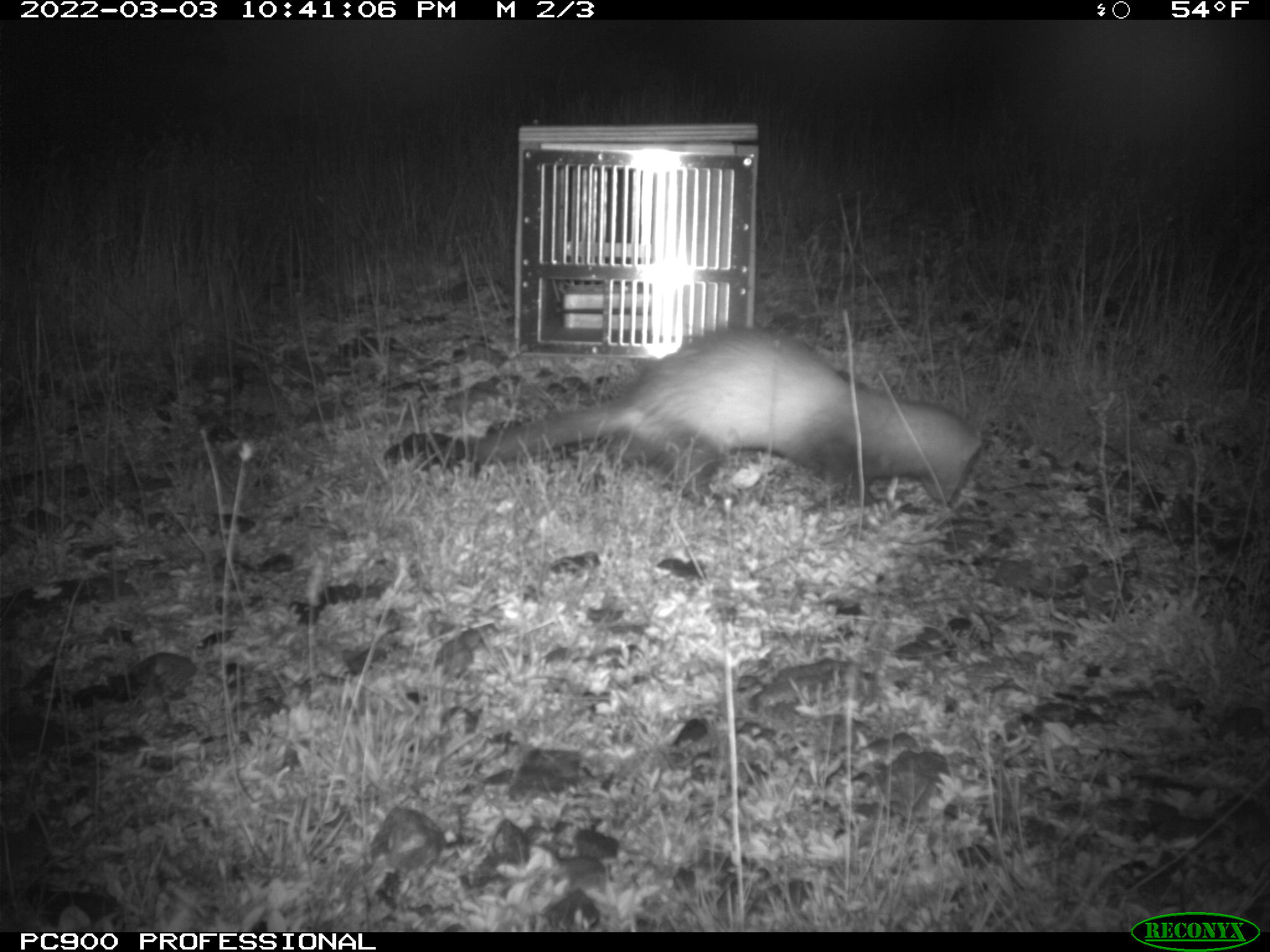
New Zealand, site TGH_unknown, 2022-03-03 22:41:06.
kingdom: Animalia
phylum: Chordata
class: Mammalia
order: Carnivora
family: Mustelidae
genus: Mustela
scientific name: Mustela furo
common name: ferret